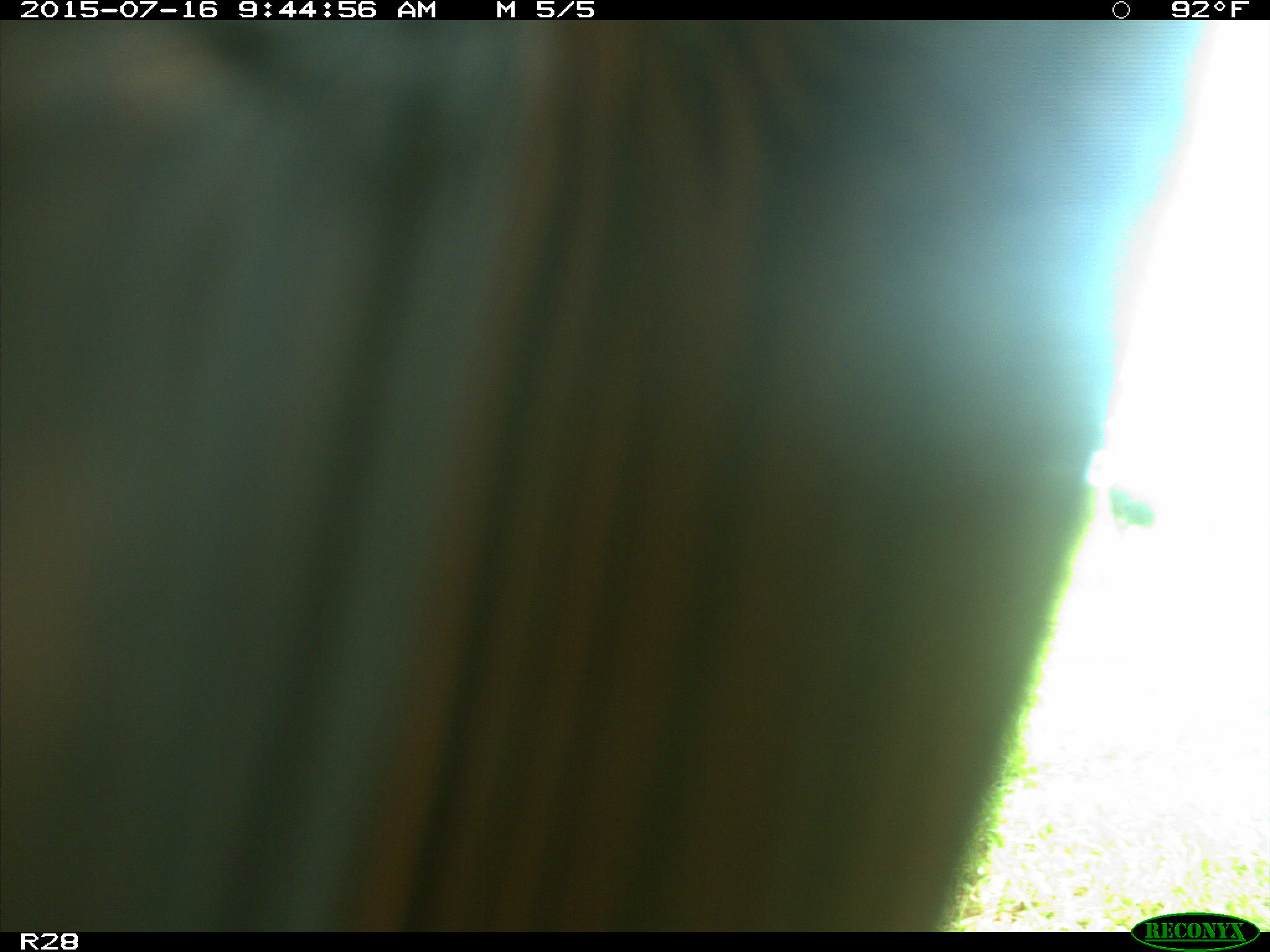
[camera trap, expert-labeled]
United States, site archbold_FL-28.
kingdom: Animalia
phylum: Chordata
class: Mammalia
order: Artiodactyla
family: Bovidae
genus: Bos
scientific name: Bos taurus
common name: domestic cow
Bos taurus (domestic cow).